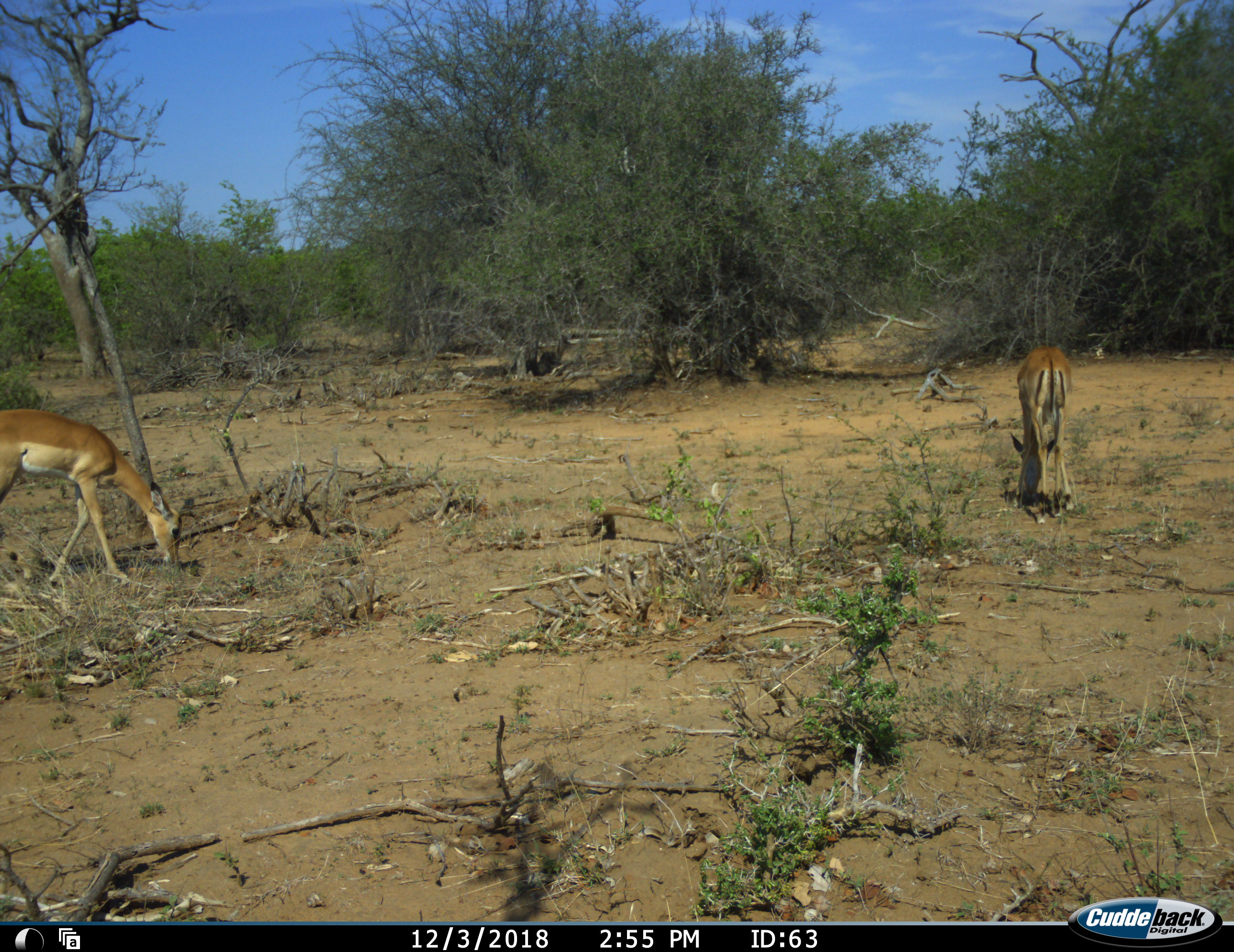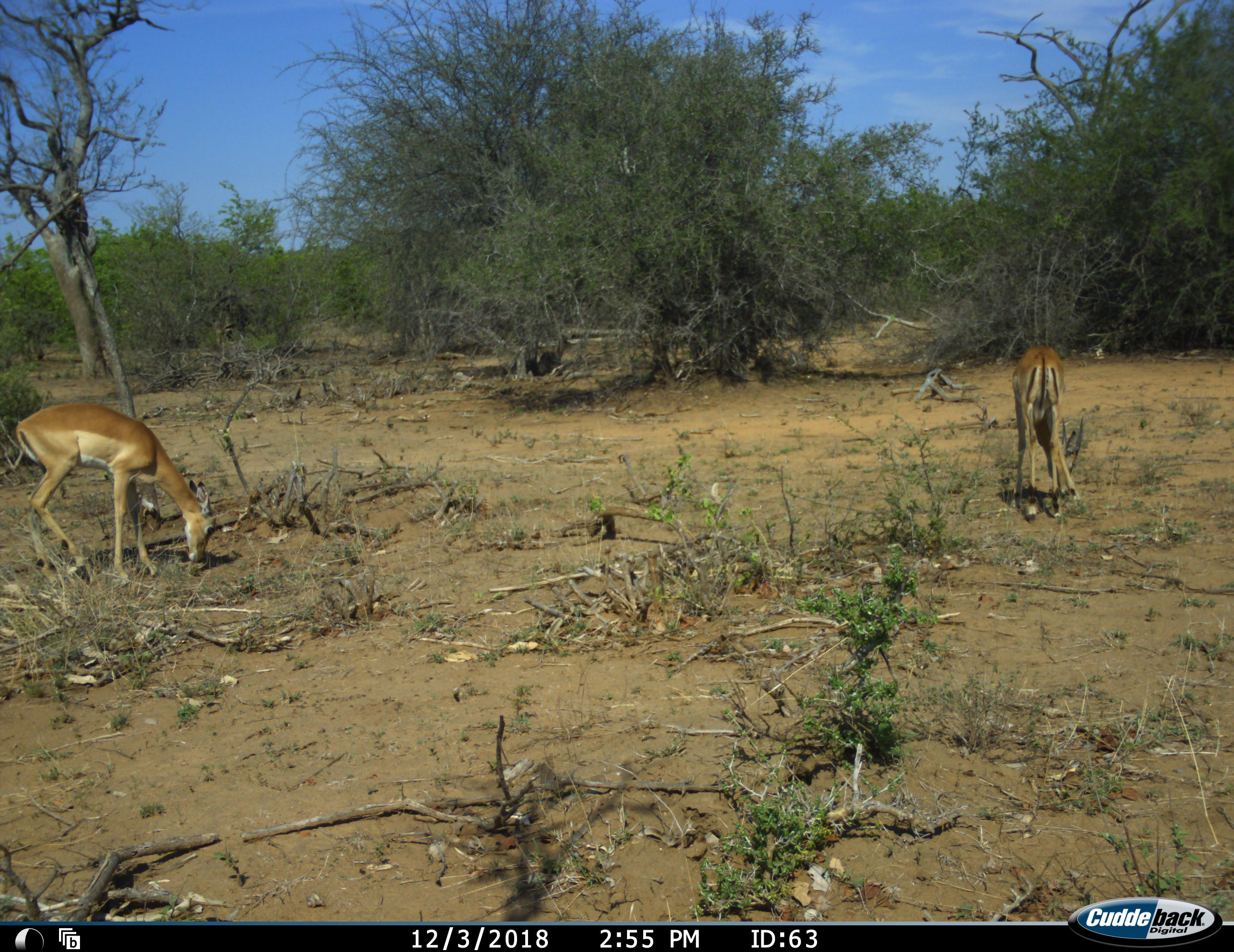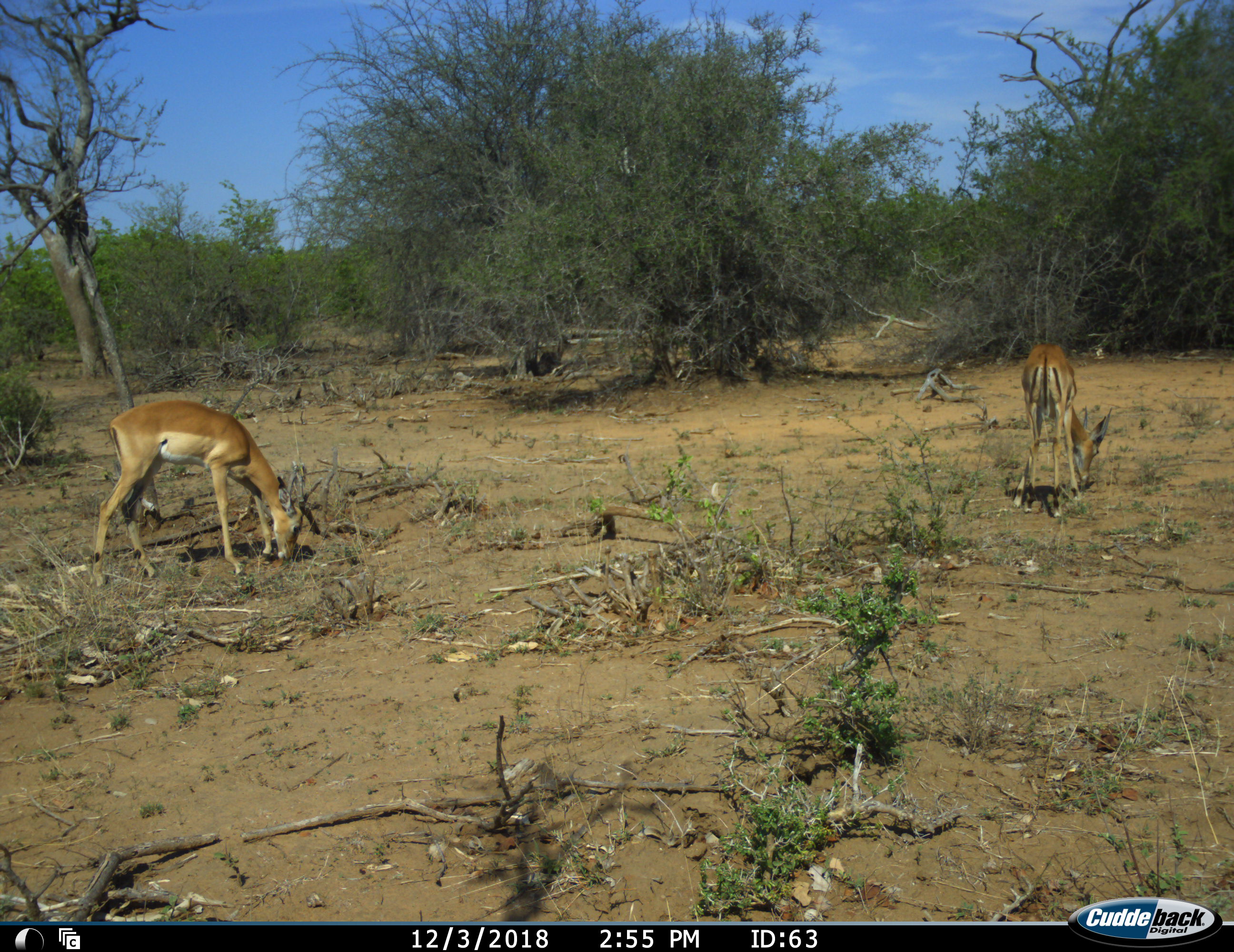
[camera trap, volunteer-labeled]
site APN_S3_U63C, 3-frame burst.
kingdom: Animalia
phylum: Chordata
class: Mammalia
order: Artiodactyla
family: Bovidae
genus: Aepyceros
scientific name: Aepyceros melampus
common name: impala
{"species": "impala (Aepyceros melampus)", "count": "2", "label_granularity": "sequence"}